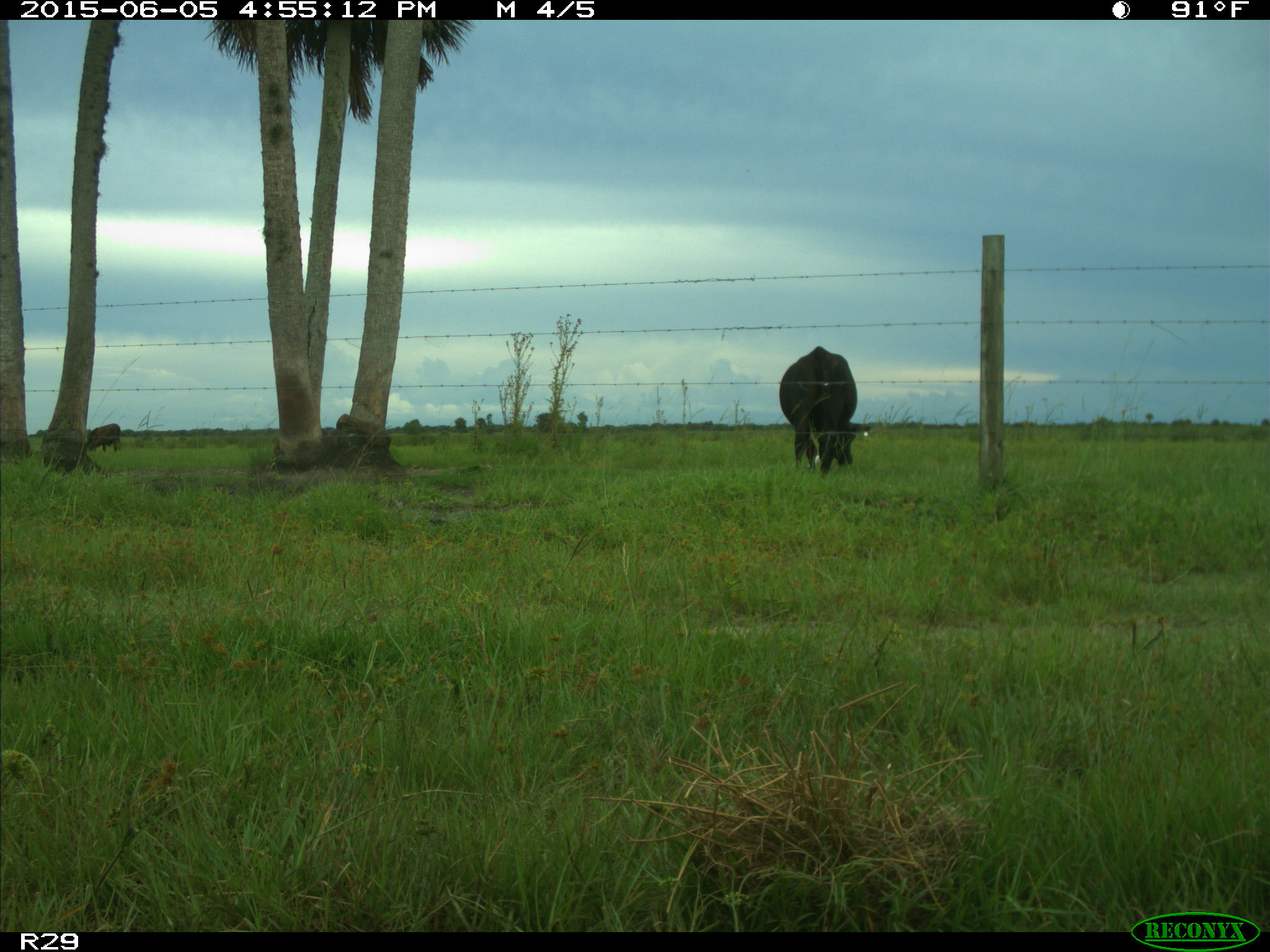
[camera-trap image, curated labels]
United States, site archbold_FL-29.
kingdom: Animalia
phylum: Chordata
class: Mammalia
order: Artiodactyla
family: Bovidae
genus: Bos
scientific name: Bos taurus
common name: domestic cow